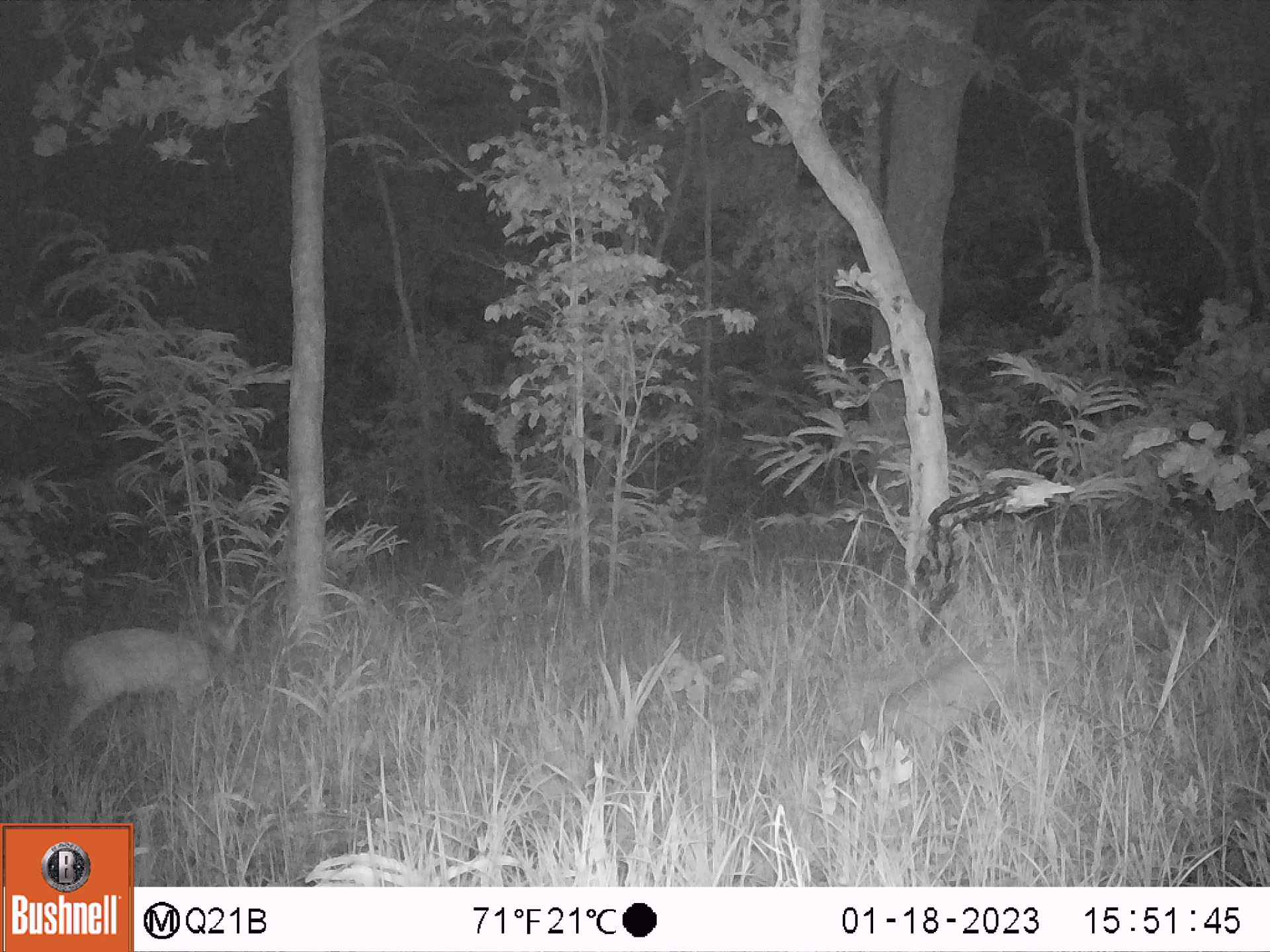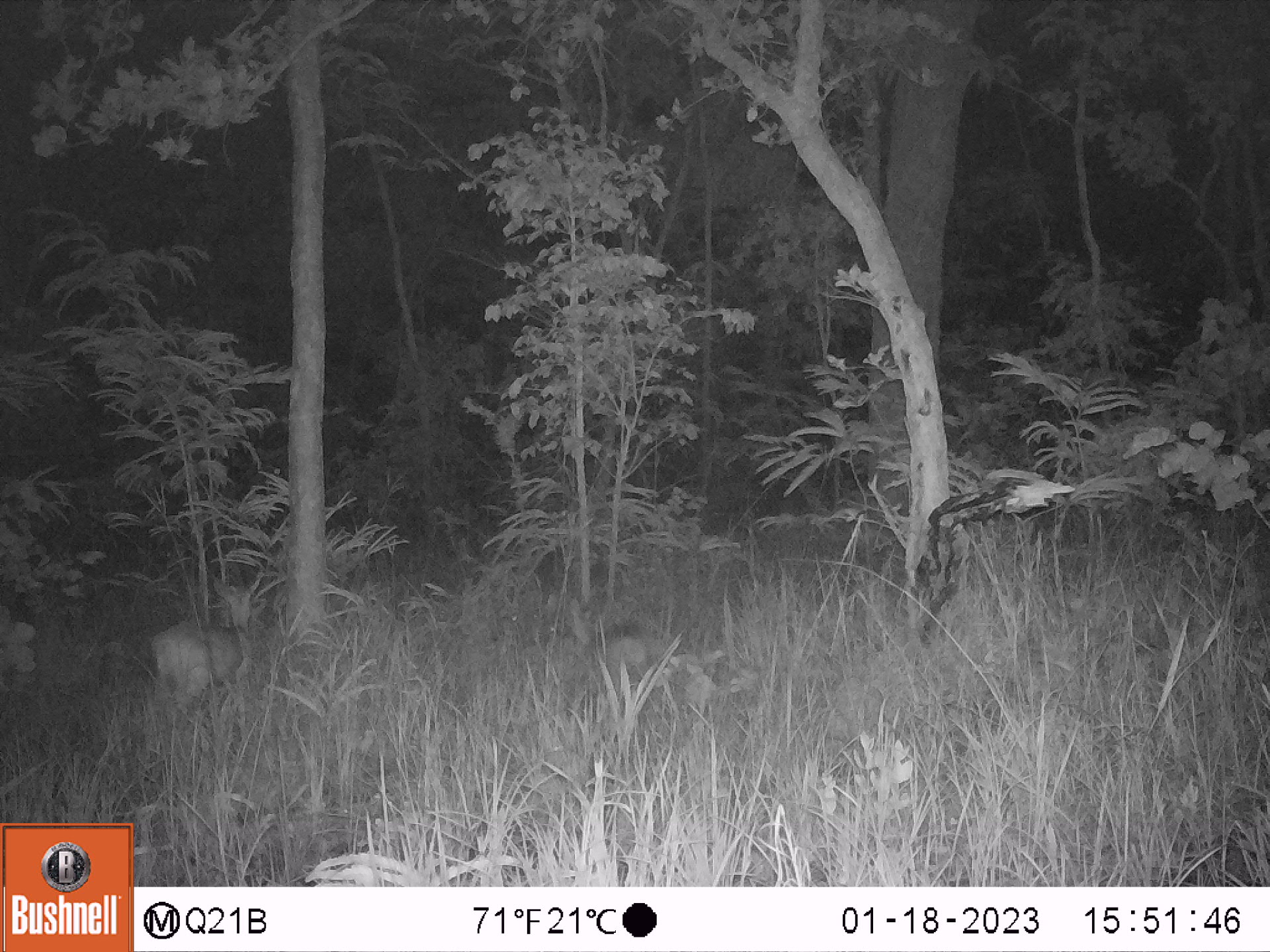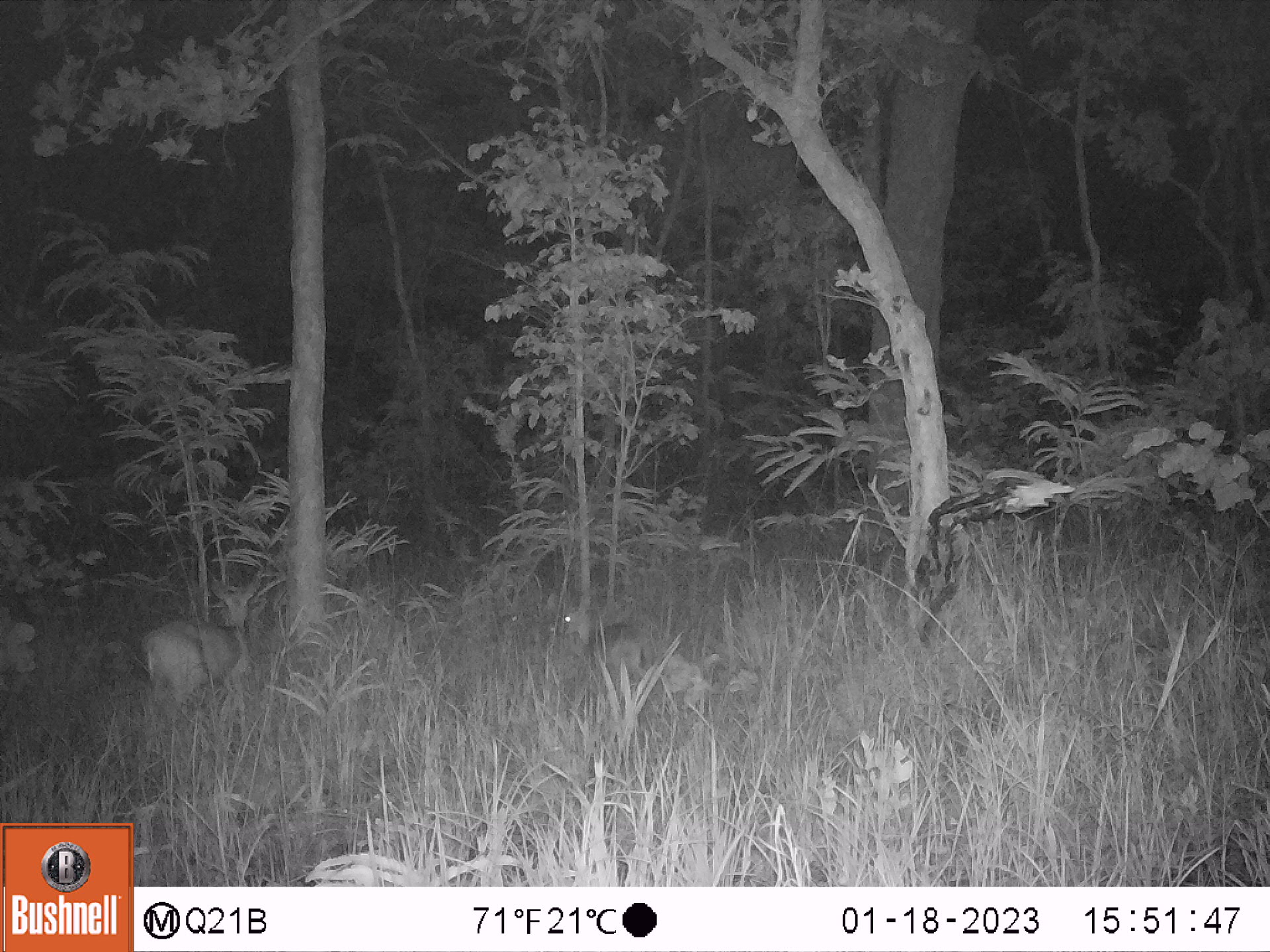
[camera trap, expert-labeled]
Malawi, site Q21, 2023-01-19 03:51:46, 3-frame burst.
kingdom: Animalia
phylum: Chordata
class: Mammalia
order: Artiodactyla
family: Bovidae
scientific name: Antilopinae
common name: small antelope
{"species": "small antelope (Antilopinae)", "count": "1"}